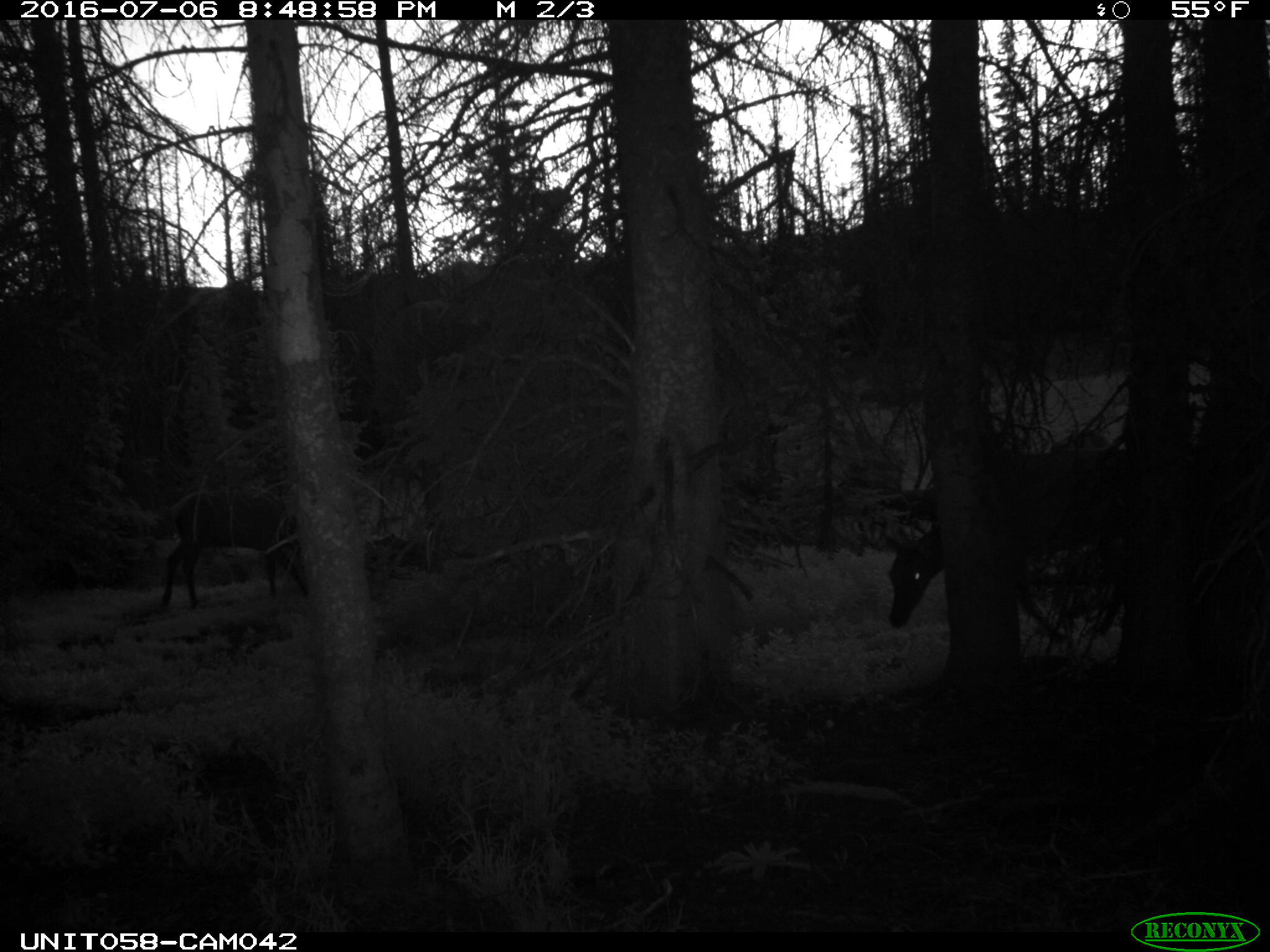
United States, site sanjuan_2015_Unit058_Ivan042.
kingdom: Animalia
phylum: Chordata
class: Mammalia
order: Artiodactyla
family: Cervidae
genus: Cervus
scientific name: Cervus elaphus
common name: red deer